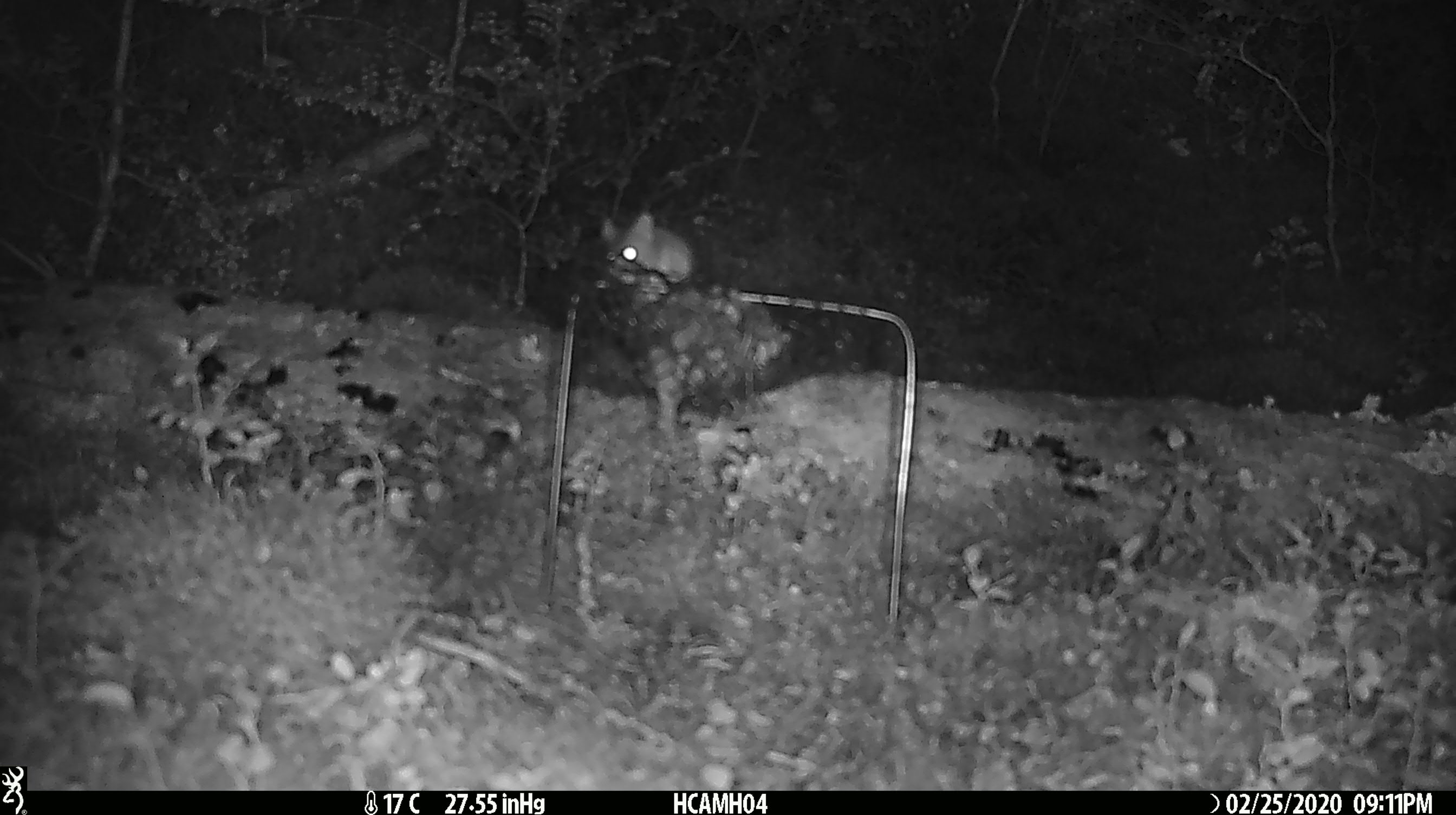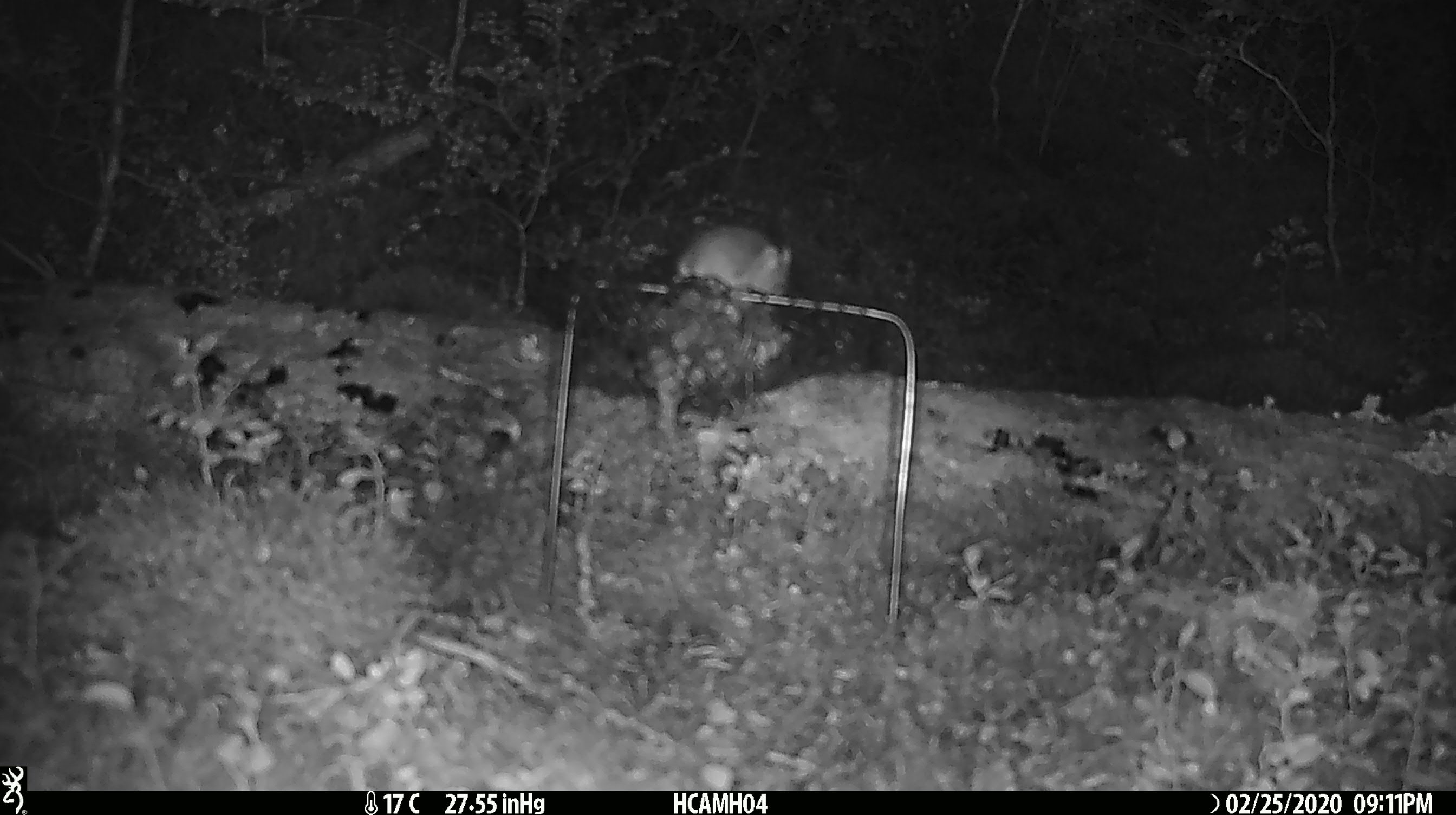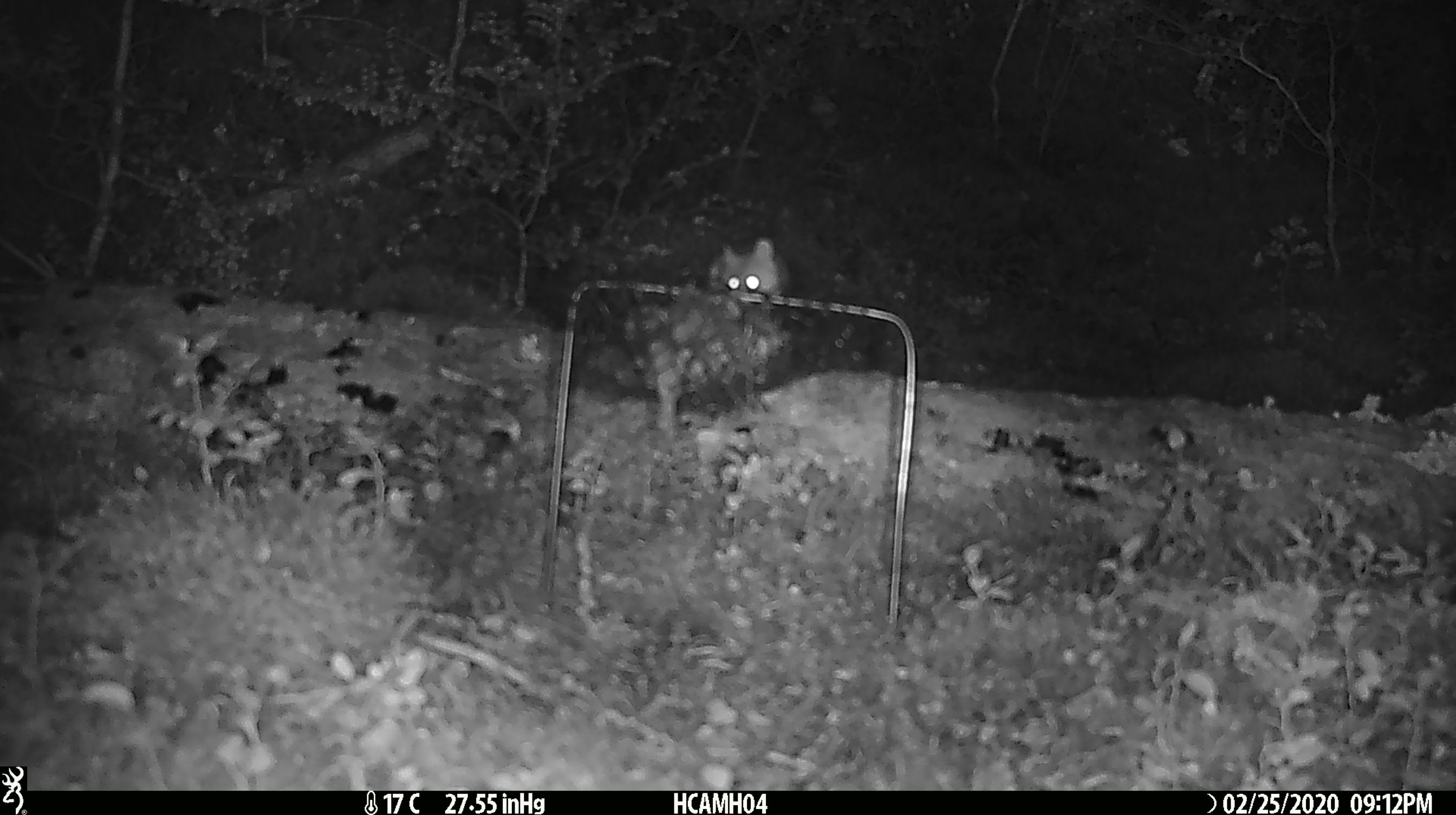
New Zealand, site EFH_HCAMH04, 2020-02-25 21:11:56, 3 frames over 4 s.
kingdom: Animalia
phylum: Chordata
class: Mammalia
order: Rodentia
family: Muridae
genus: Mus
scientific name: Mus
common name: mouse